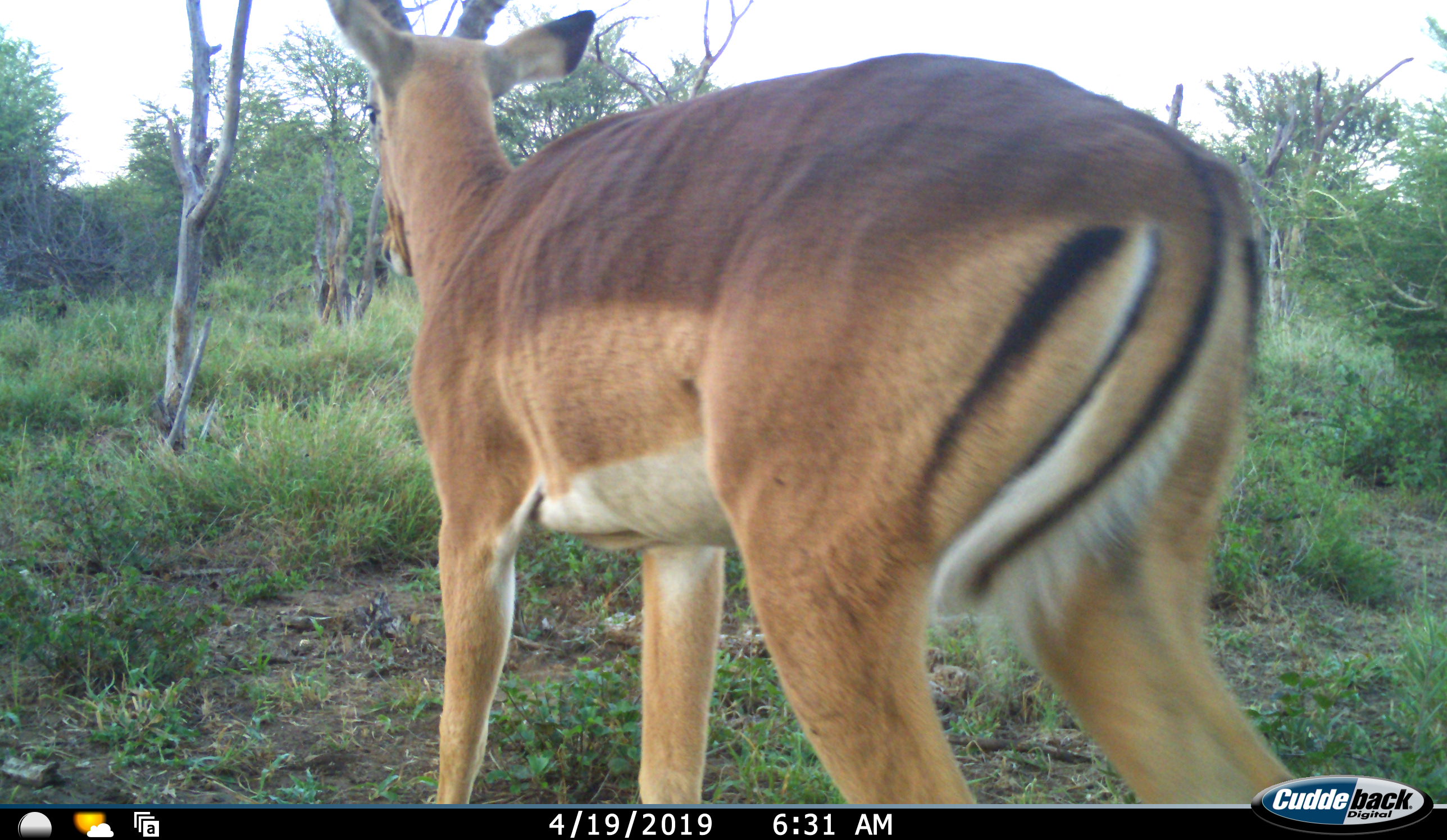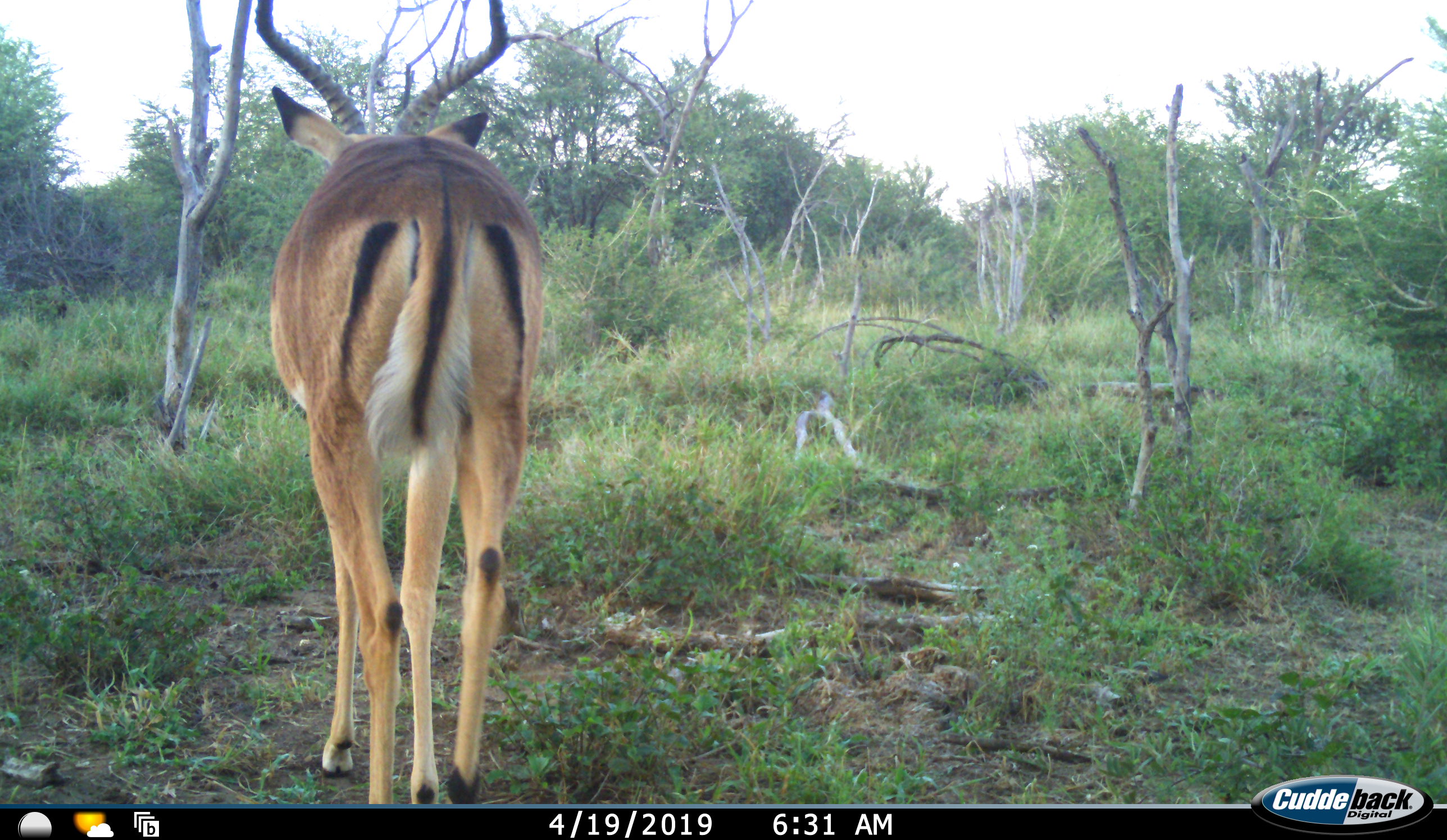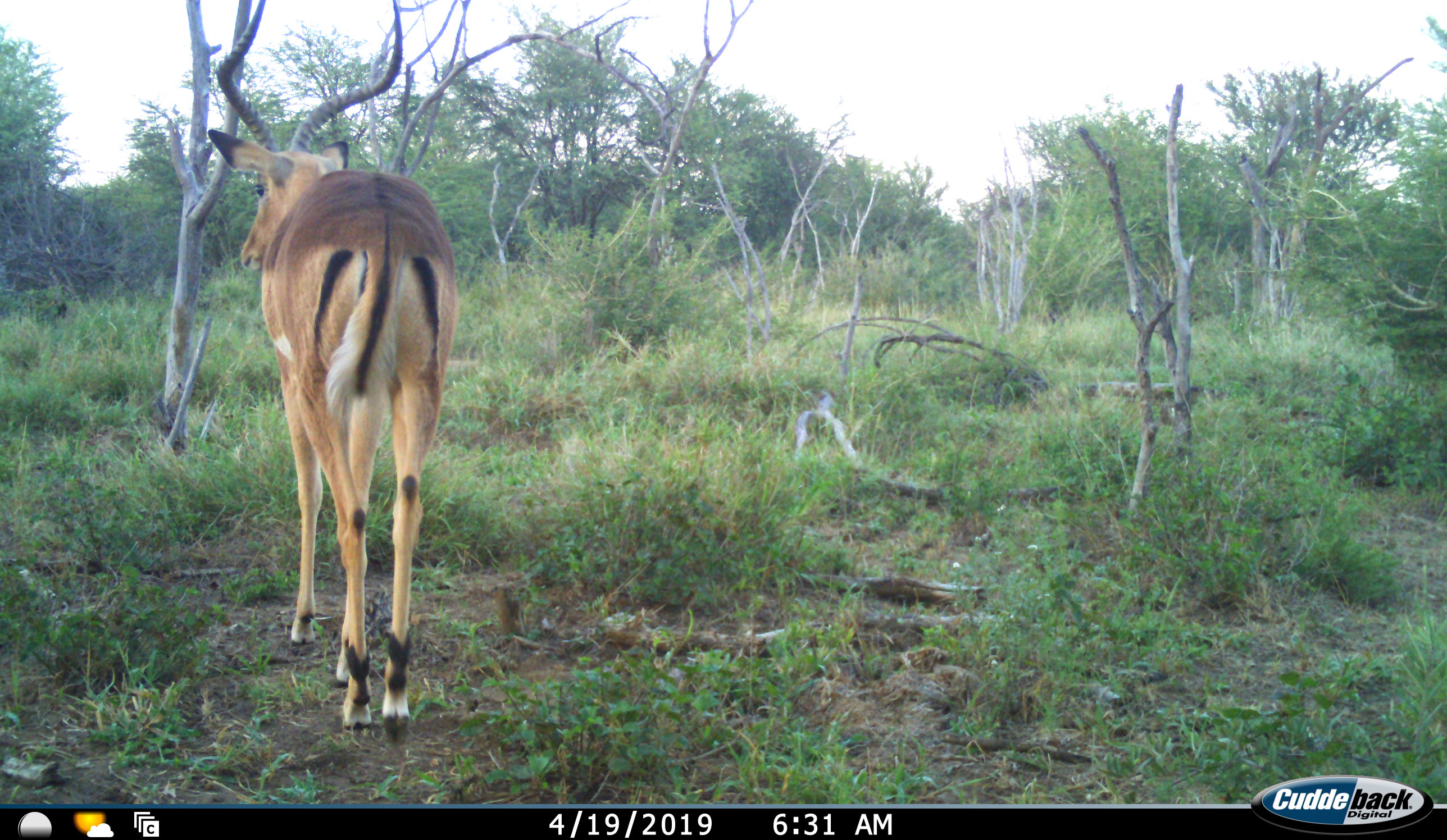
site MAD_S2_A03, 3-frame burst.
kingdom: Animalia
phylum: Chordata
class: Mammalia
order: Artiodactyla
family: Bovidae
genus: Aepyceros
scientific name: Aepyceros melampus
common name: impala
Impala (Aepyceros melampus), count 1. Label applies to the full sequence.